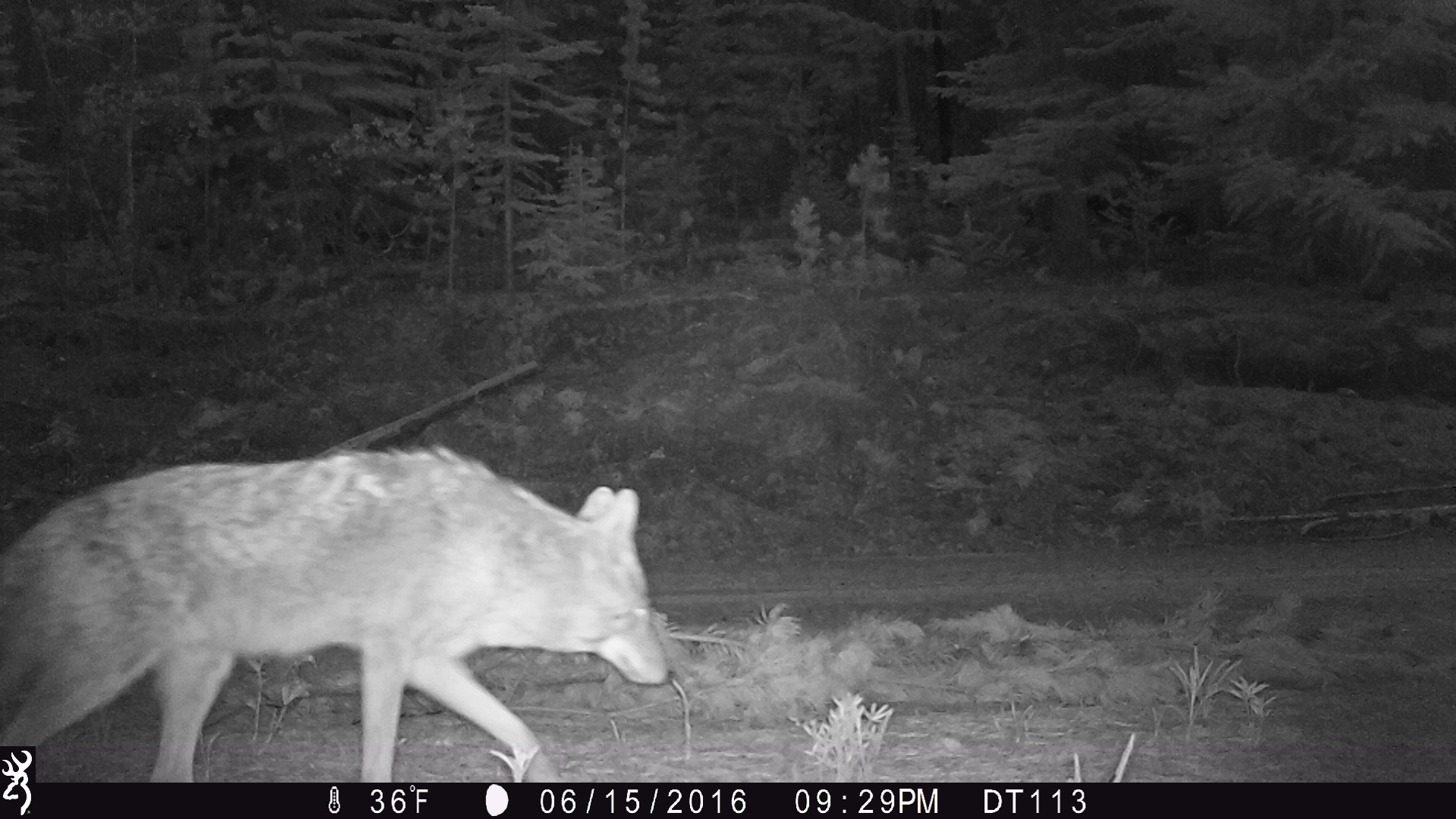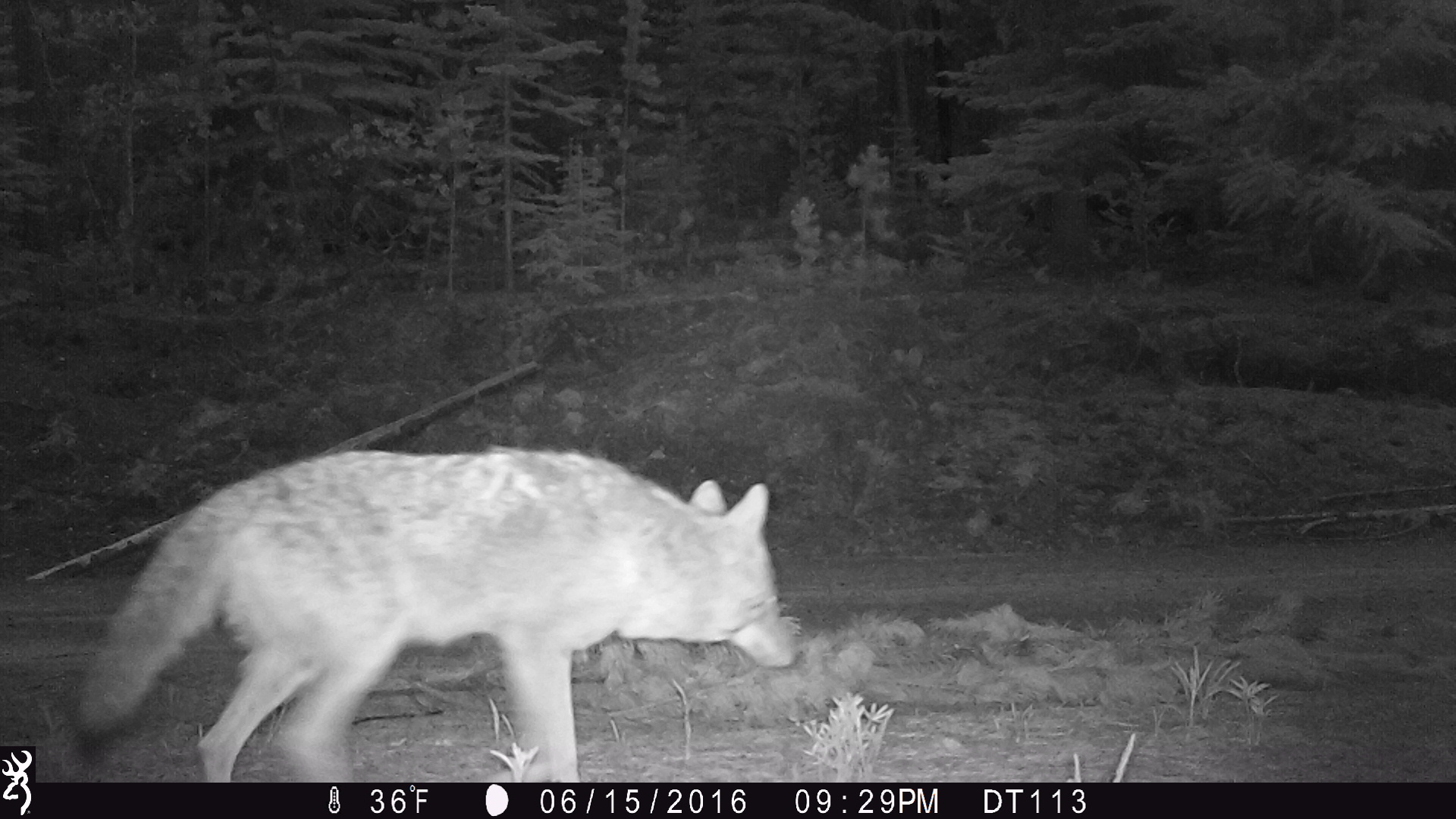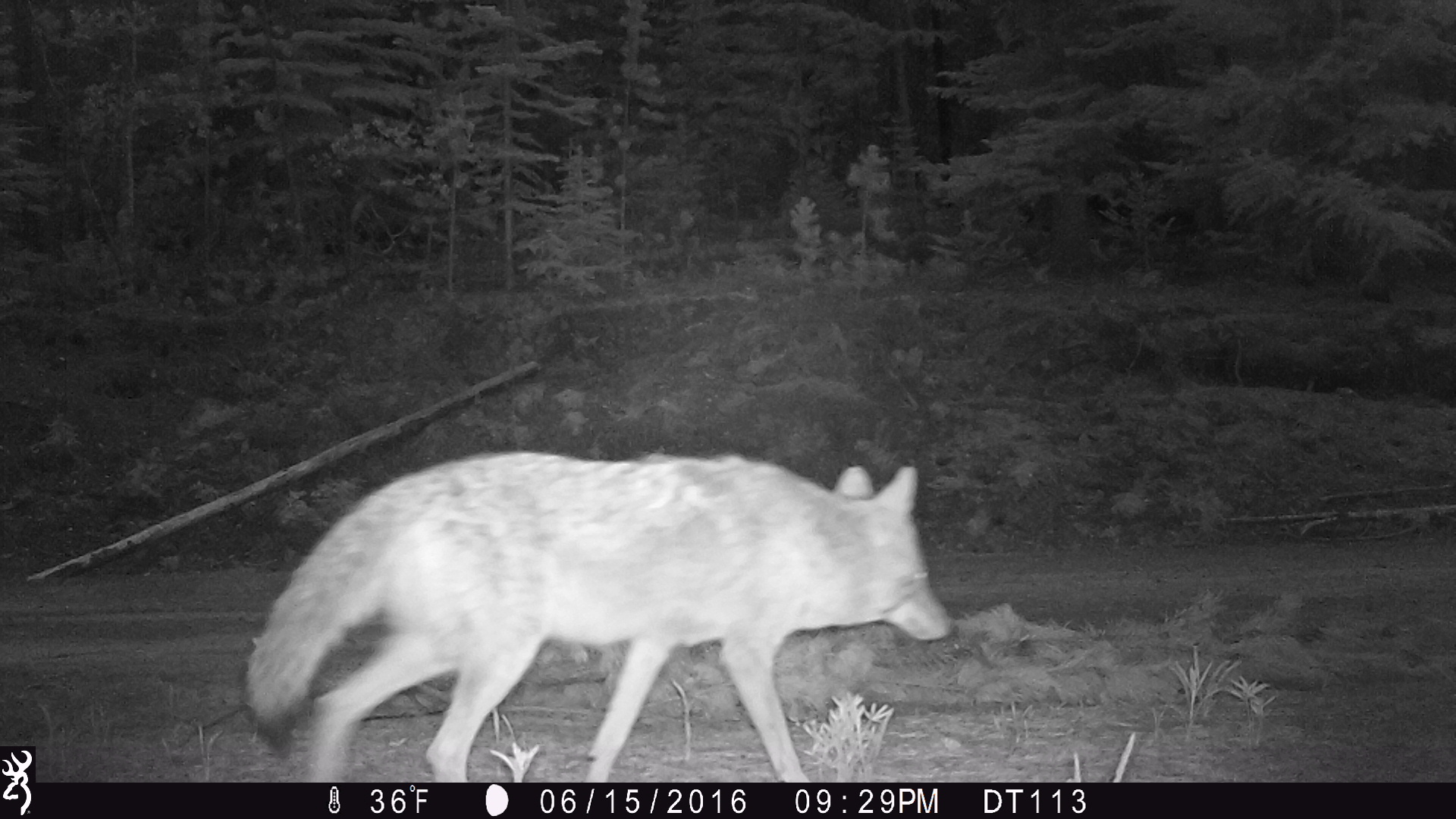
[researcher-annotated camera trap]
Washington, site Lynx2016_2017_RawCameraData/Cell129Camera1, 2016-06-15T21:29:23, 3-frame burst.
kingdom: Animalia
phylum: Chordata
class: Mammalia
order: Carnivora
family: Canidae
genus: Canis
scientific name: Canis latrans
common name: coyote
Canis latrans (coyote). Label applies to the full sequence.